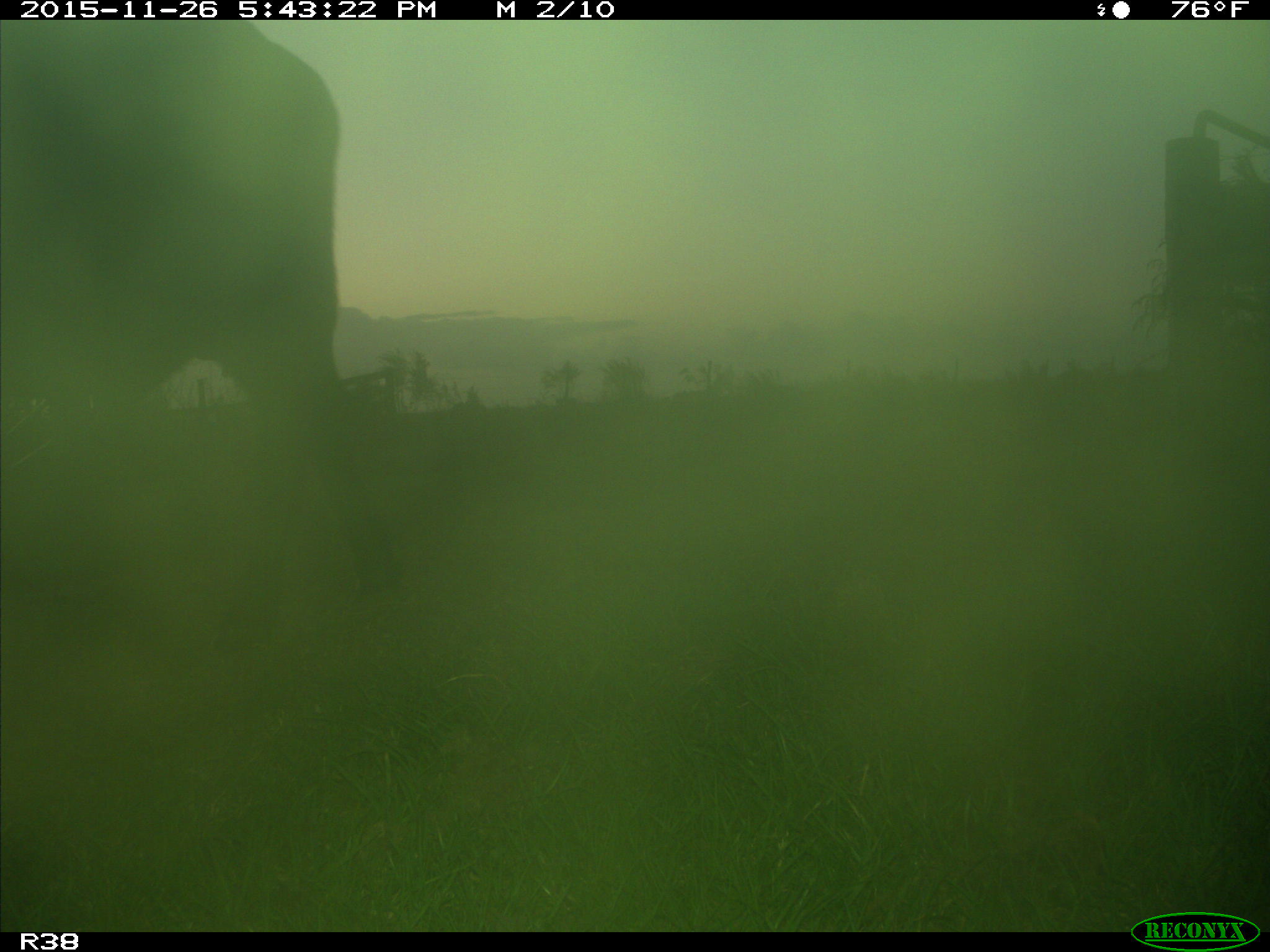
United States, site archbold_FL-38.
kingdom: Animalia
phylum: Chordata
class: Mammalia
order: Artiodactyla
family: Bovidae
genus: Bos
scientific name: Bos taurus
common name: domestic cow